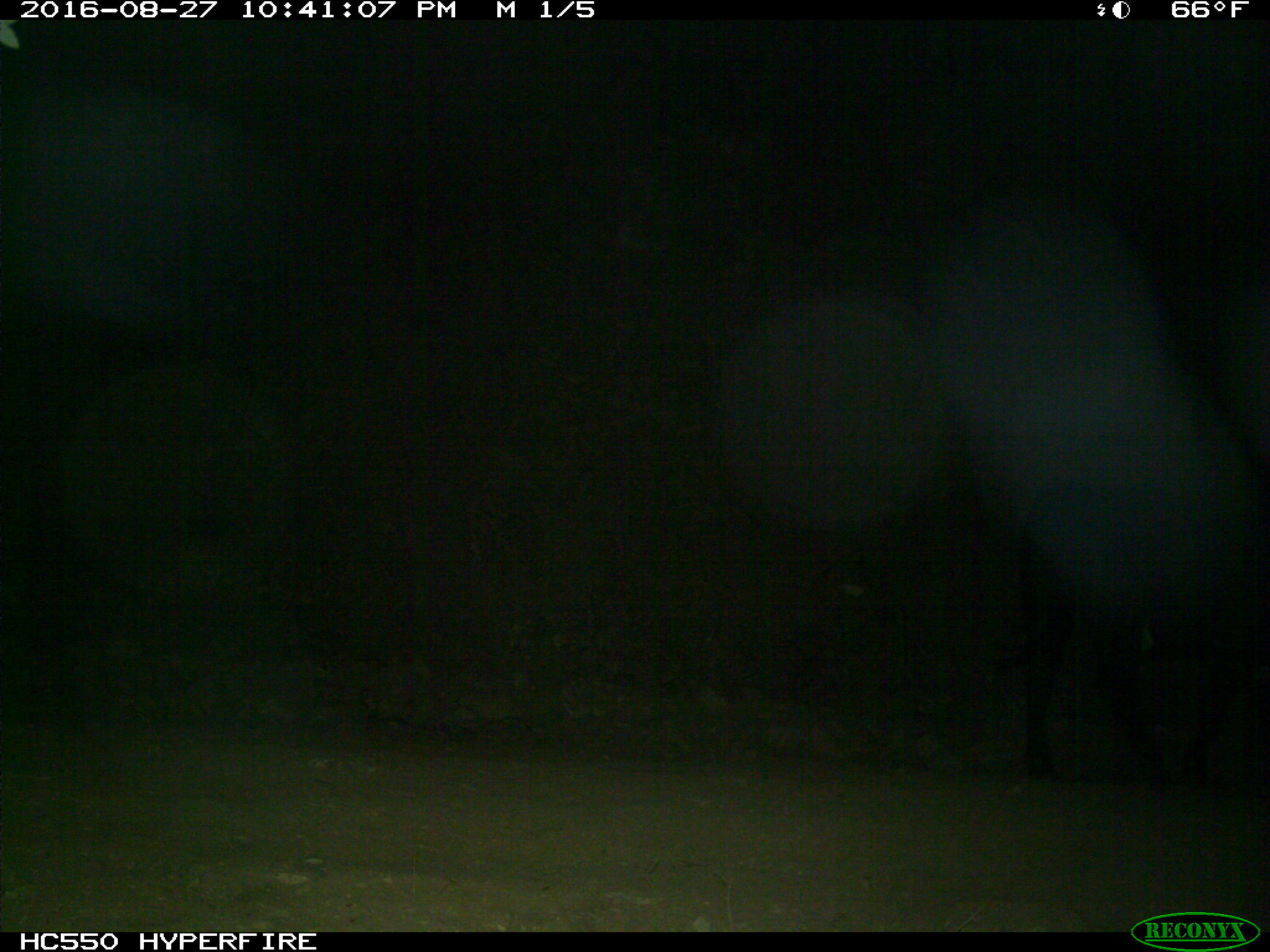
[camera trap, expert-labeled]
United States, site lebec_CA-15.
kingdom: Animalia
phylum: Chordata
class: Mammalia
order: Artiodactyla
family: Bovidae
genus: Bos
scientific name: Bos taurus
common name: domestic cow